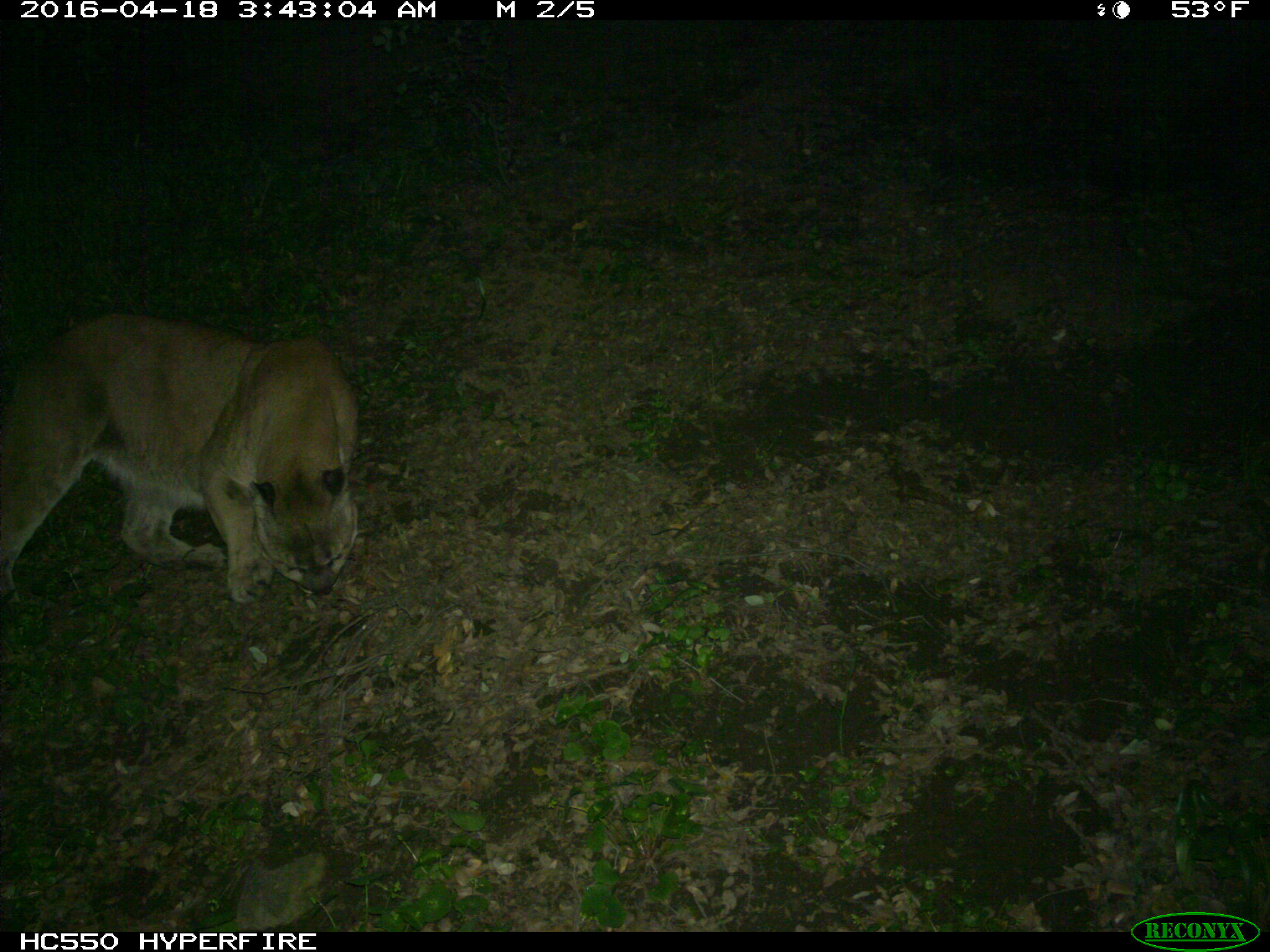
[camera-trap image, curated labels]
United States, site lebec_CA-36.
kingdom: Animalia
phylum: Chordata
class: Mammalia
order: Carnivora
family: Felidae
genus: Puma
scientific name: Puma concolor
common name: mountain lion